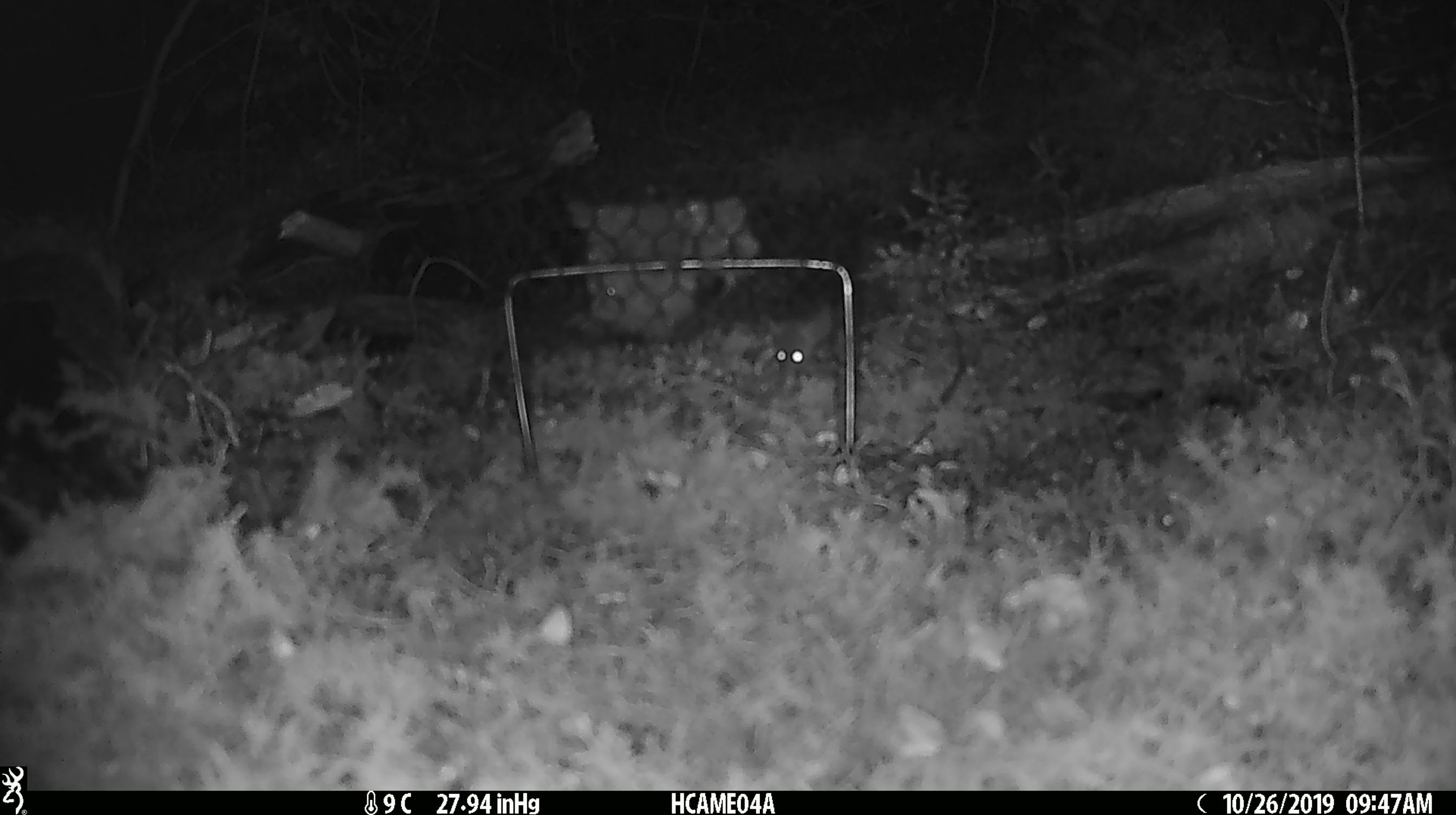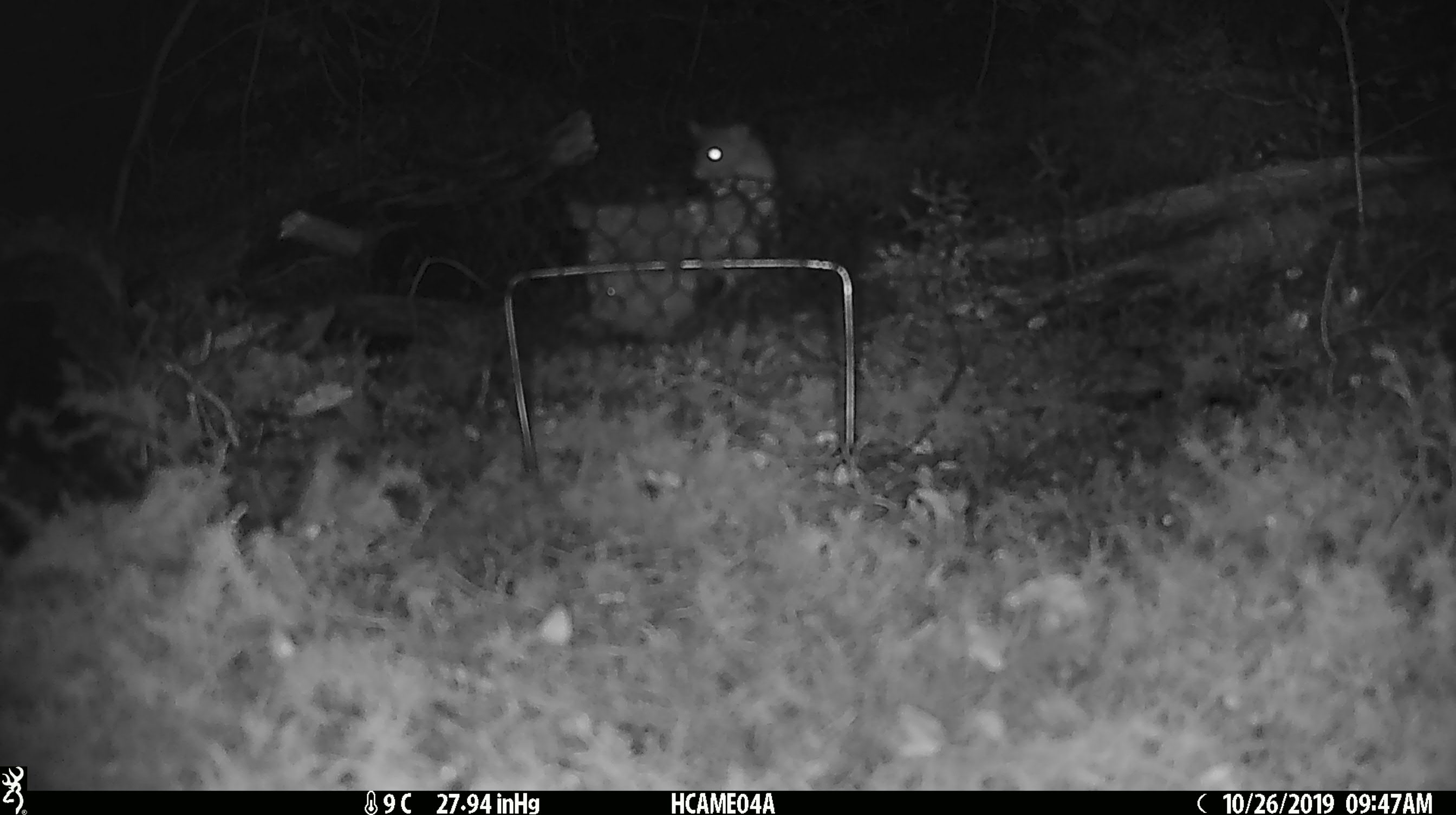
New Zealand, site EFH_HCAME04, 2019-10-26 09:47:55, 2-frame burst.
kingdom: Animalia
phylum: Chordata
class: Mammalia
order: Rodentia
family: Muridae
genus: Mus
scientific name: Mus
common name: mouse